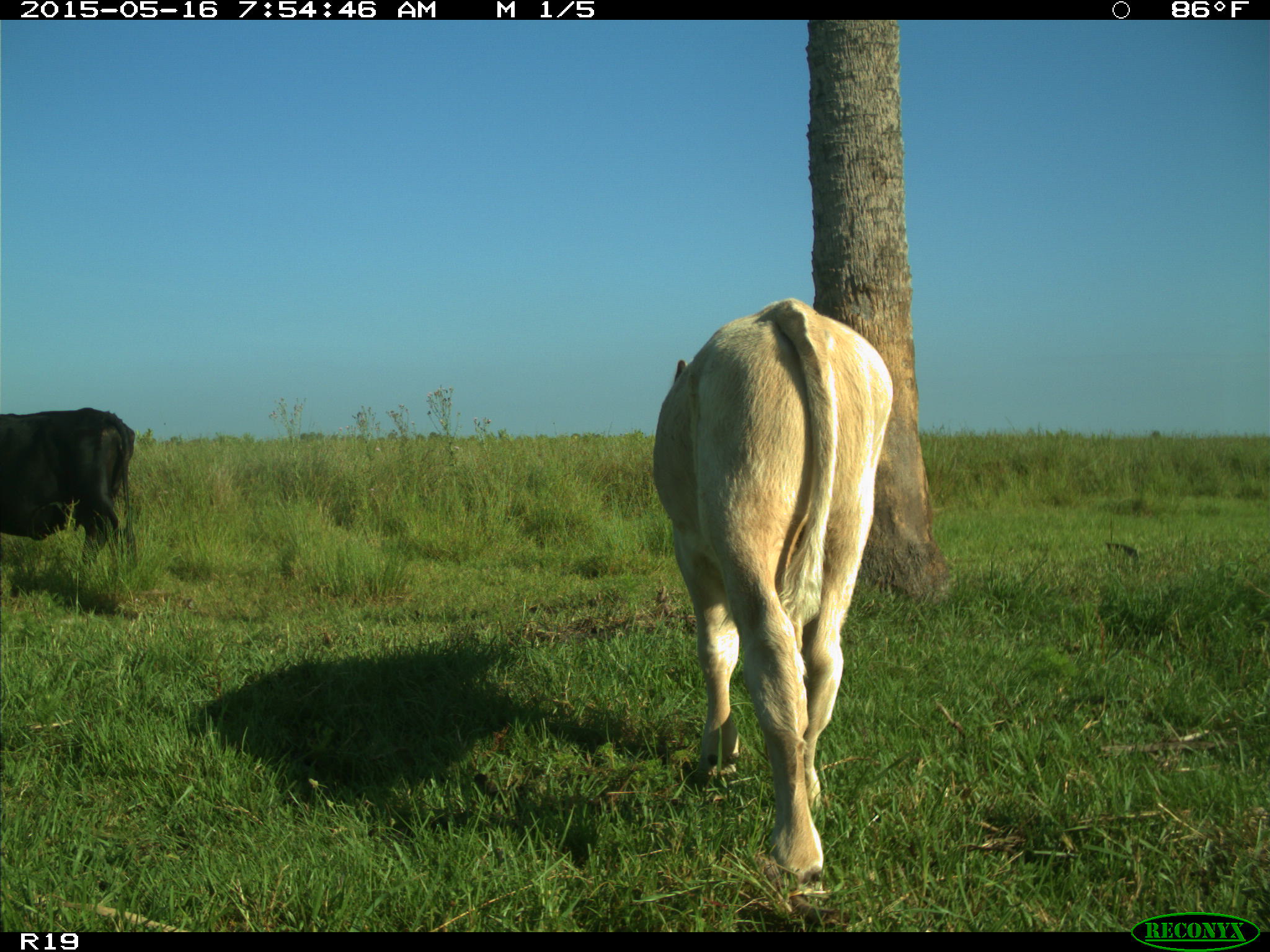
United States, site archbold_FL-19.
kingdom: Animalia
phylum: Chordata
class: Mammalia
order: Artiodactyla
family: Bovidae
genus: Bos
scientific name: Bos taurus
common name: domestic cow